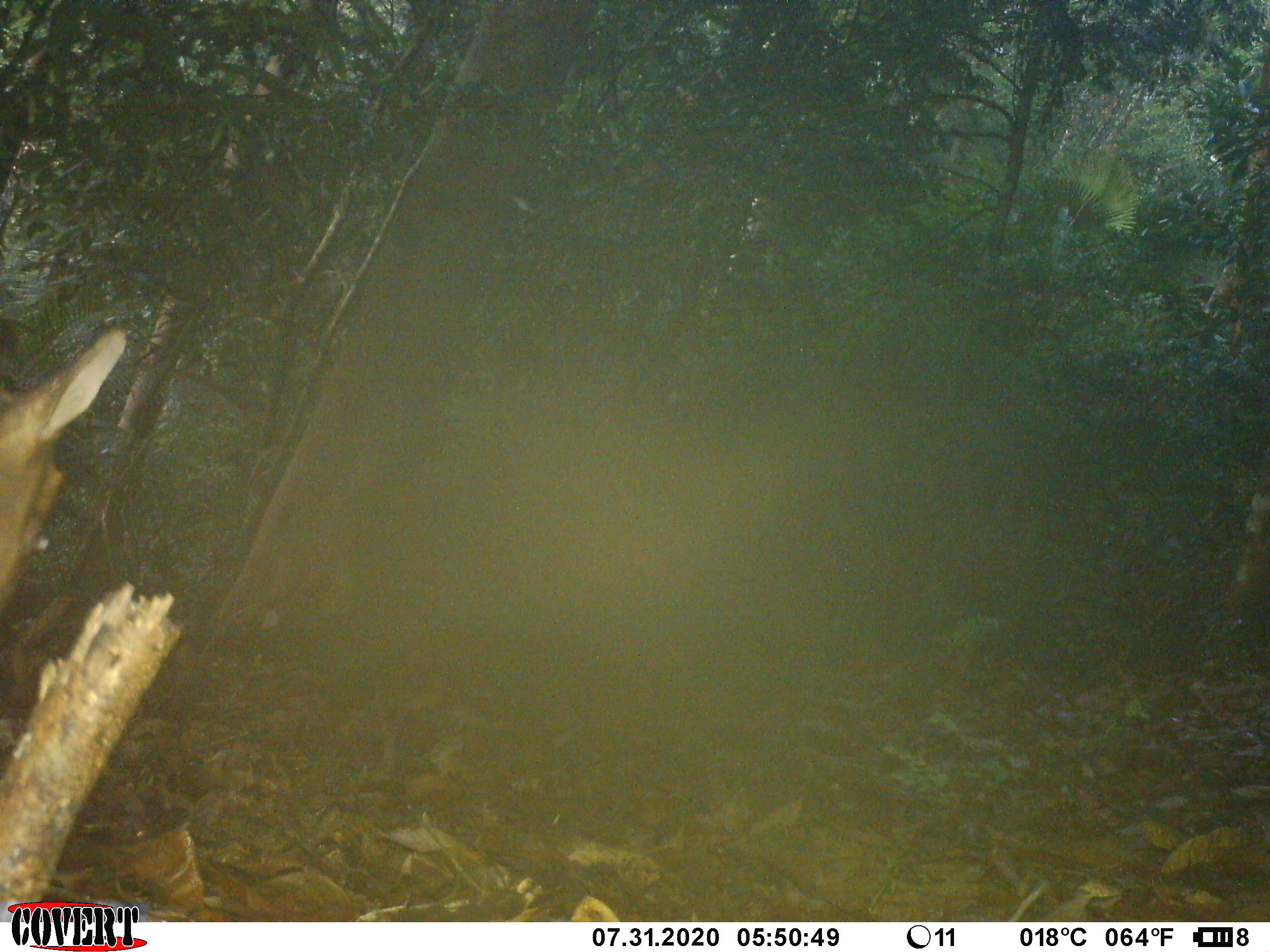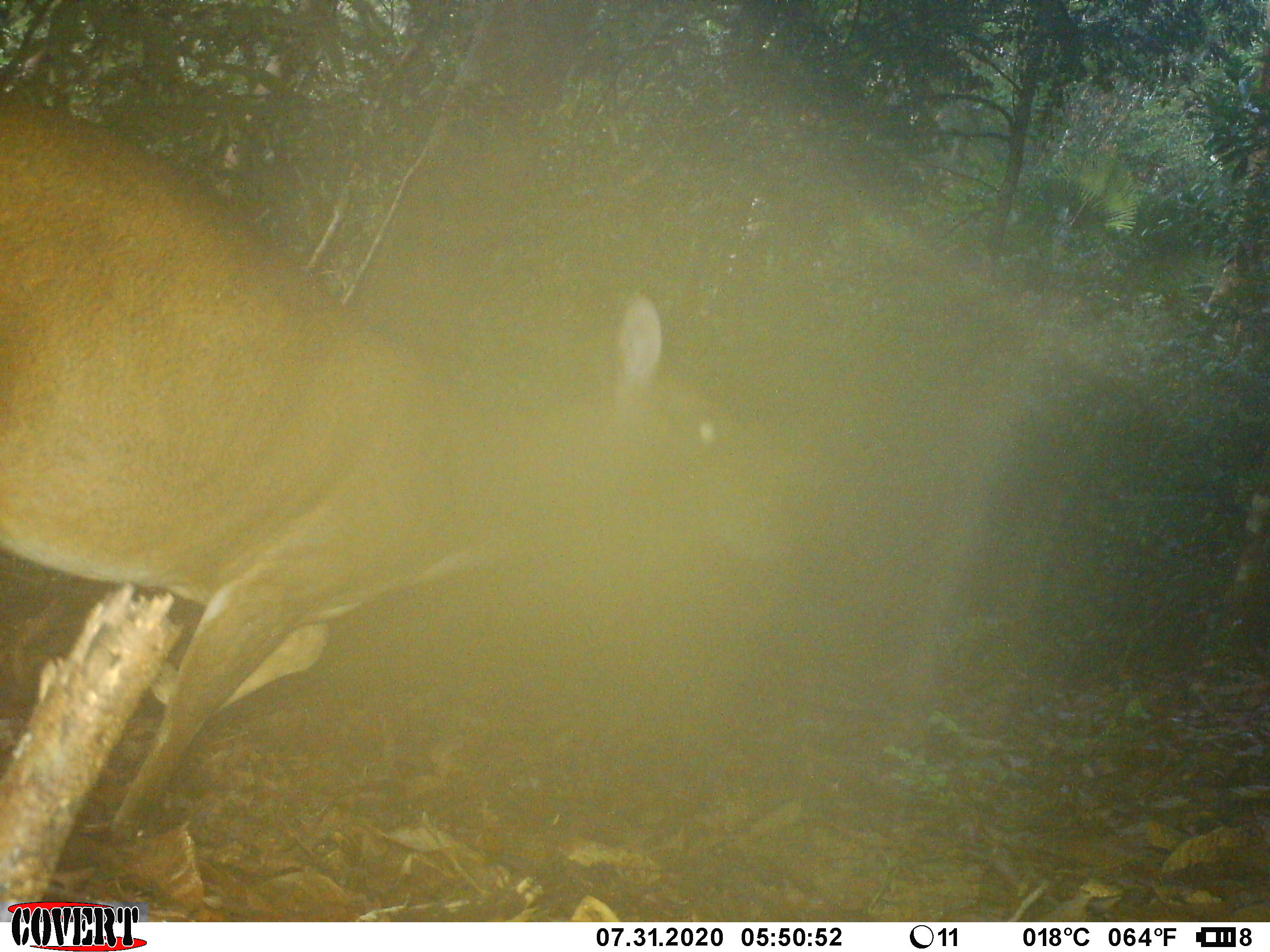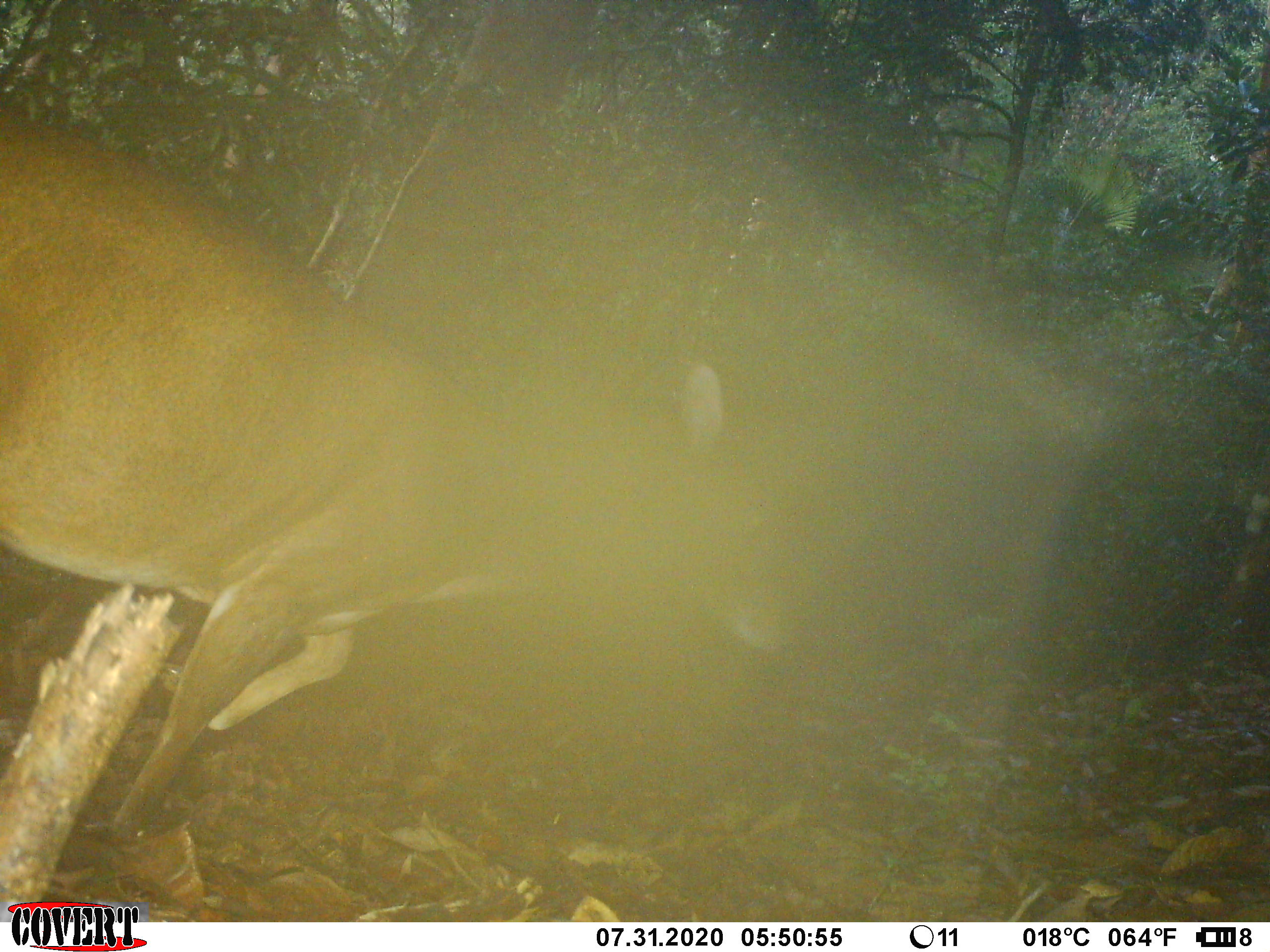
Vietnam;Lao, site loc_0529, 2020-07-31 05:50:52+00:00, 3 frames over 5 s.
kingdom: Animalia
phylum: Chordata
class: Mammalia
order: Artiodactyla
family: Cervidae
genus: Muntiacus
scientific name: Muntiacus vuquangensis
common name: large-antlered muntjac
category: large antlered muntjac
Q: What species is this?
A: Large antlered muntjac (large-antlered muntjac) (Muntiacus vuquangensis).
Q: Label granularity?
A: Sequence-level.